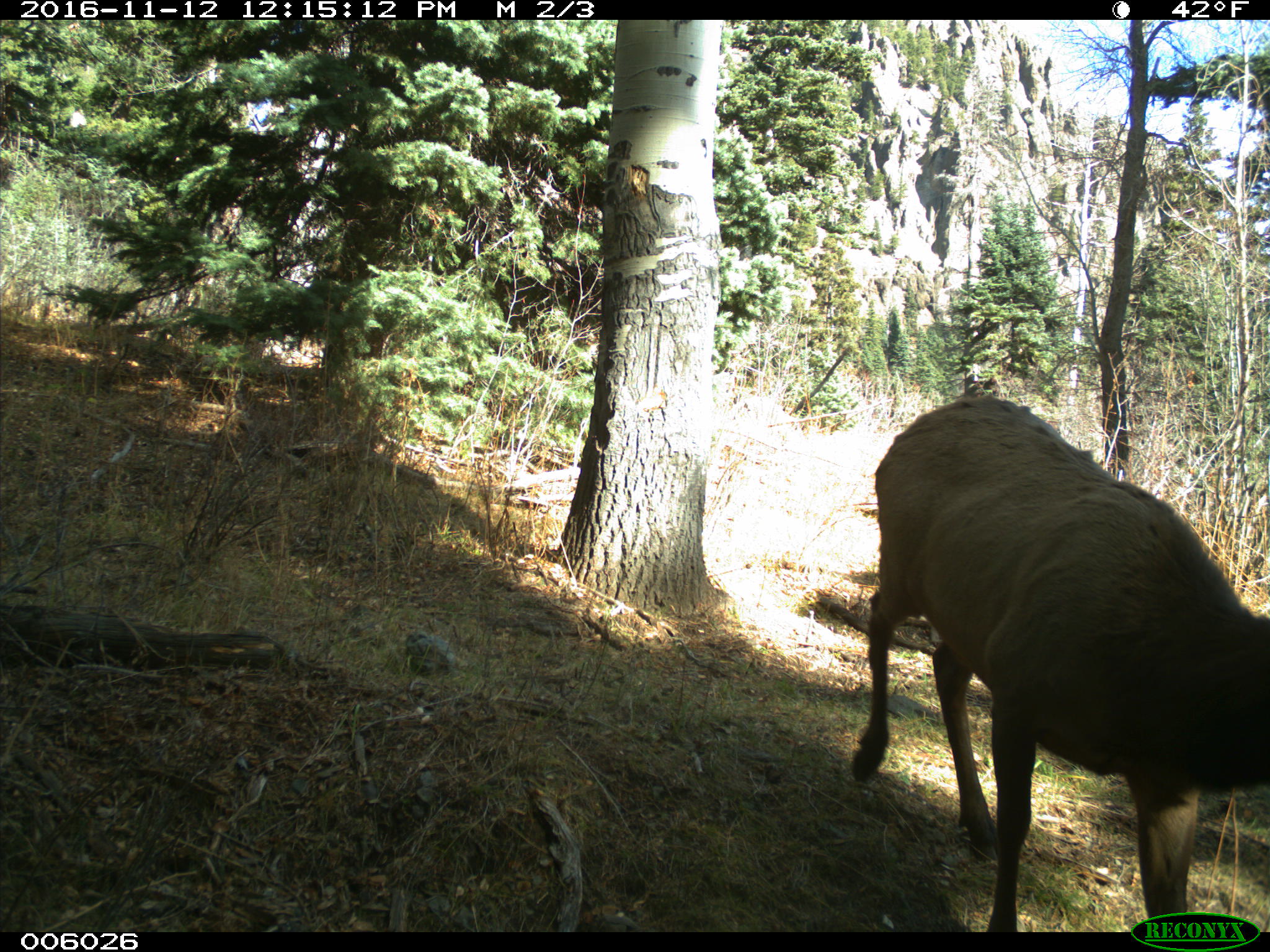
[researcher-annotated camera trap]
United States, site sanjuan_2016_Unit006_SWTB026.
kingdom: Animalia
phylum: Chordata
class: Mammalia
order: Artiodactyla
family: Cervidae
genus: Cervus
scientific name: Cervus elaphus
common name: red deer